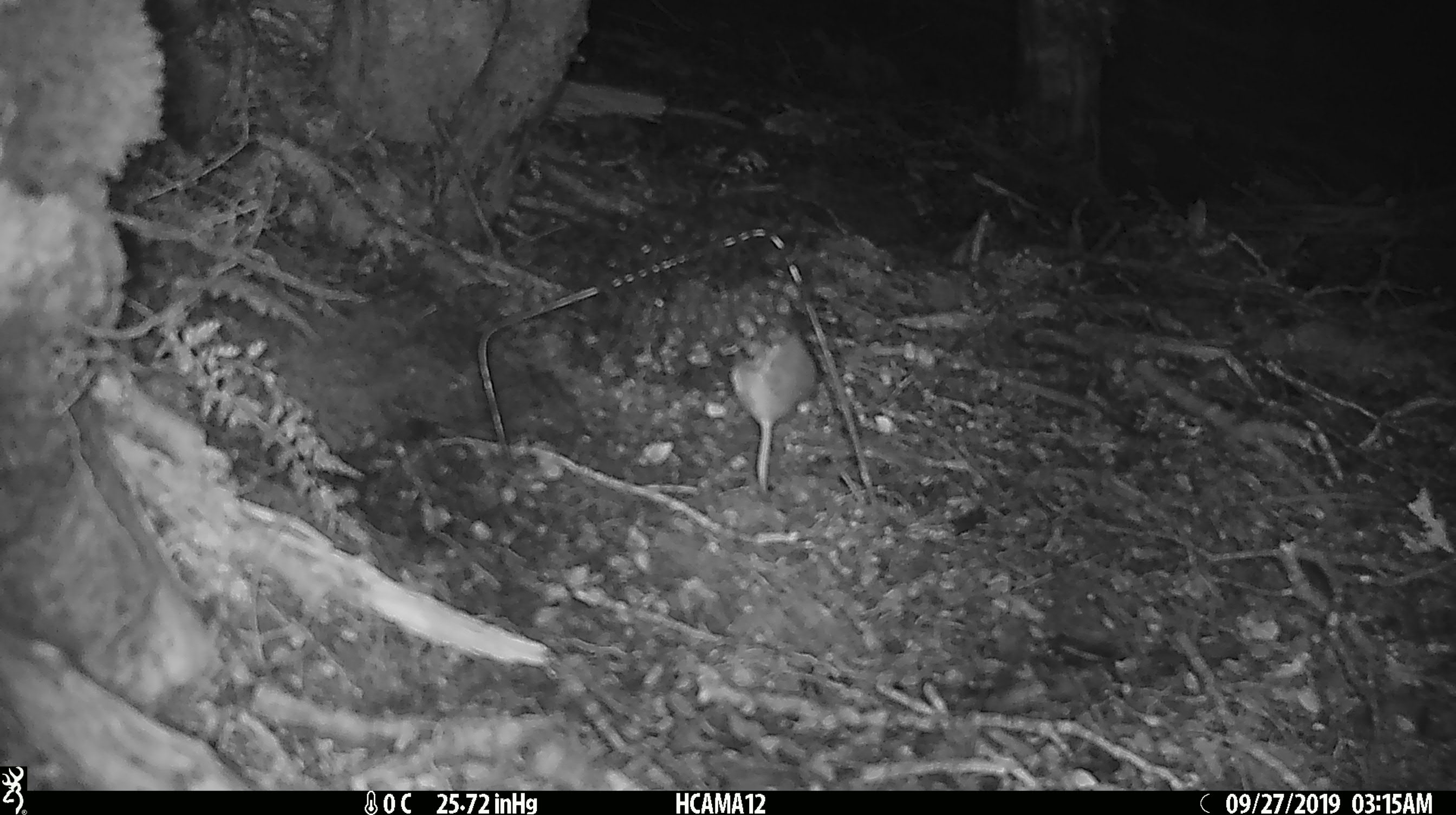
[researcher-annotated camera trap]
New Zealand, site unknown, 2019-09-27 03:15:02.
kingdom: Animalia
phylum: Chordata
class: Mammalia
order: Rodentia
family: Muridae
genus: Mus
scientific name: Mus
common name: mouse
Mouse (Mus).